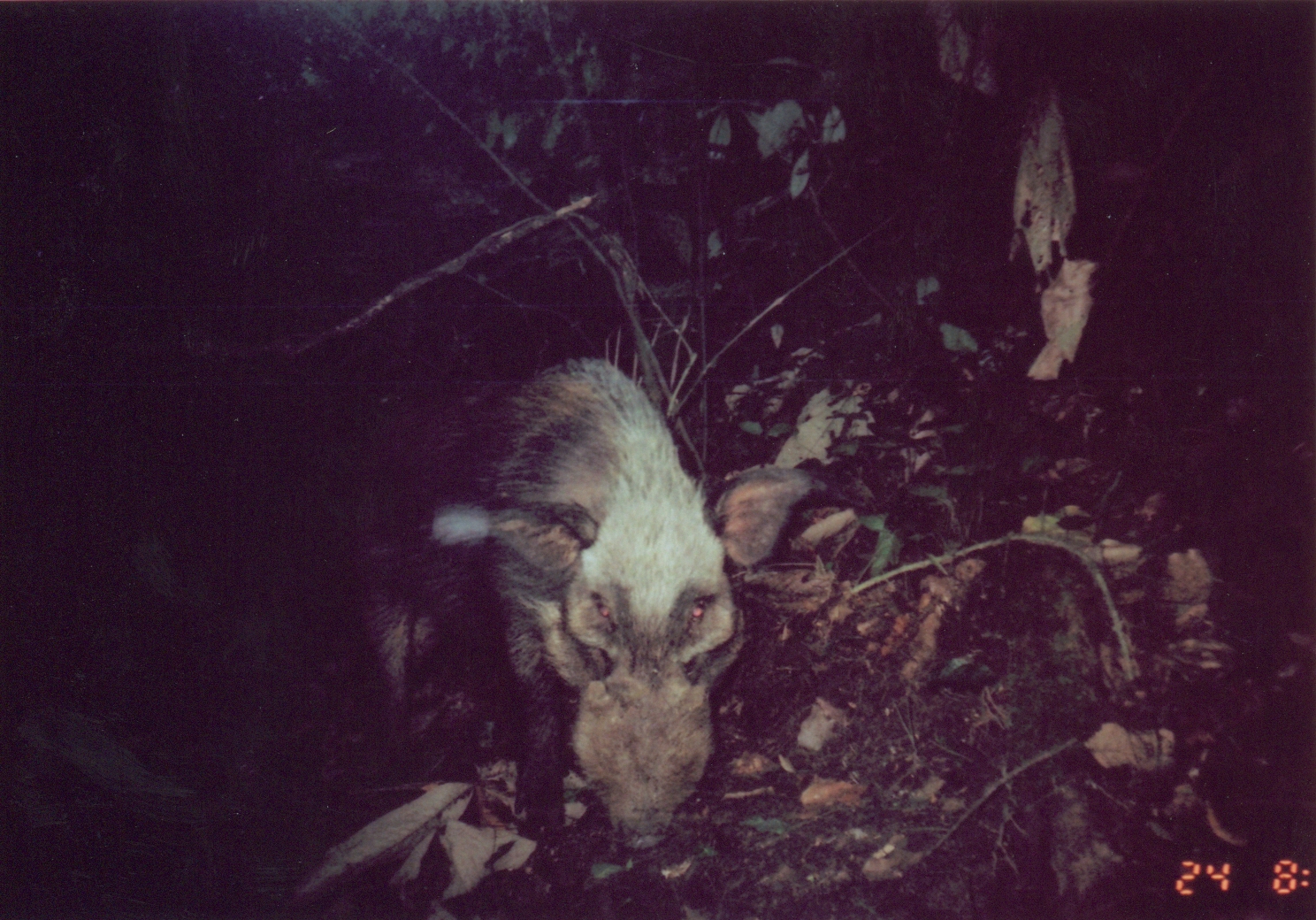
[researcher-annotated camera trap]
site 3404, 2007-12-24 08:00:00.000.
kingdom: Animalia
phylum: Chordata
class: Mammalia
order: Artiodactyla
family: Suidae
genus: Potamochoerus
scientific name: Potamochoerus larvatus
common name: bushpig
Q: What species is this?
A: Potamochoerus larvatus (bushpig).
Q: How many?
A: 1.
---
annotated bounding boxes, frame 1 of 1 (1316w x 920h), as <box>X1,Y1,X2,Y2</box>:
potamochoerus larvatus: <box>343,350,811,860</box>